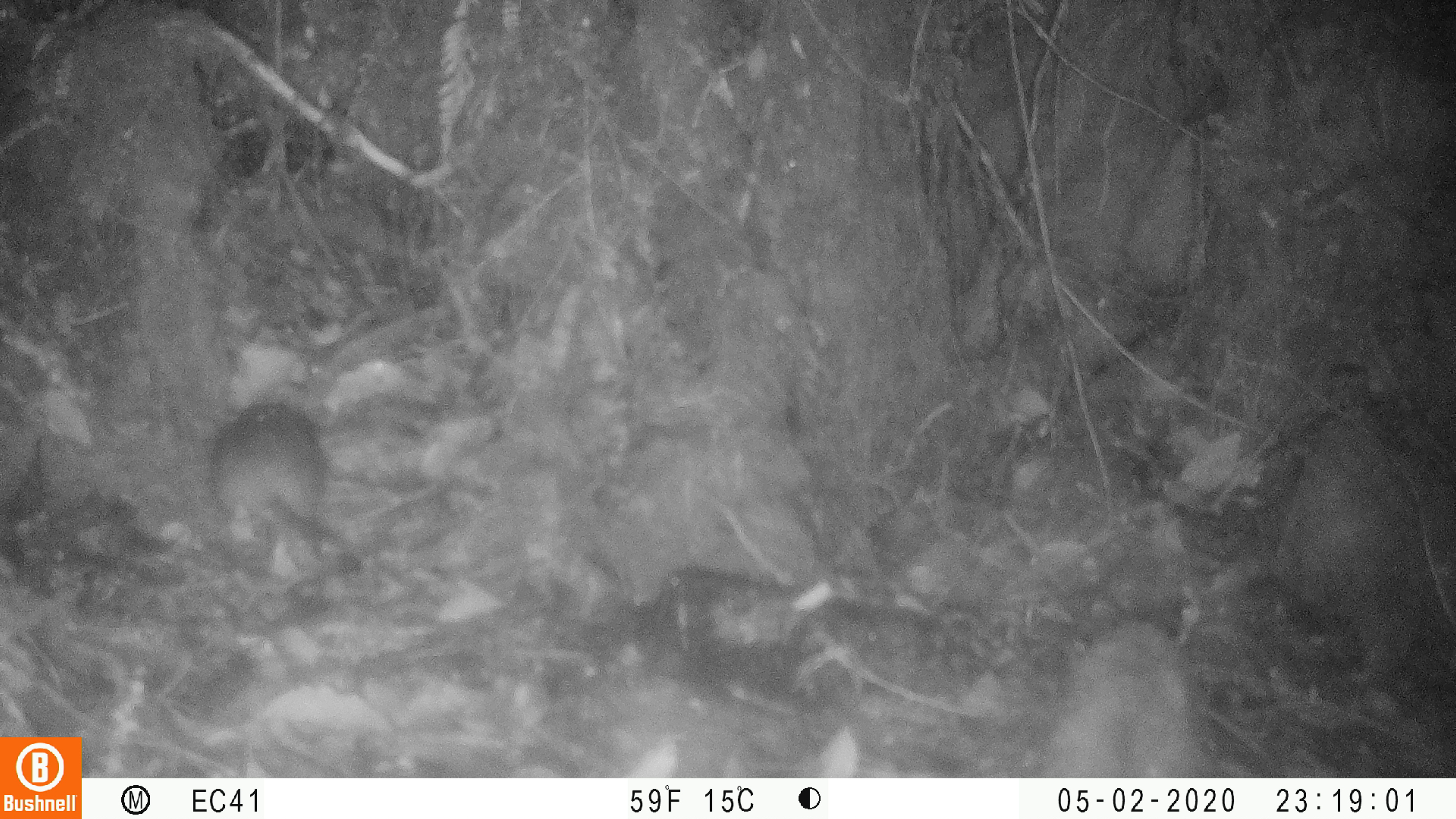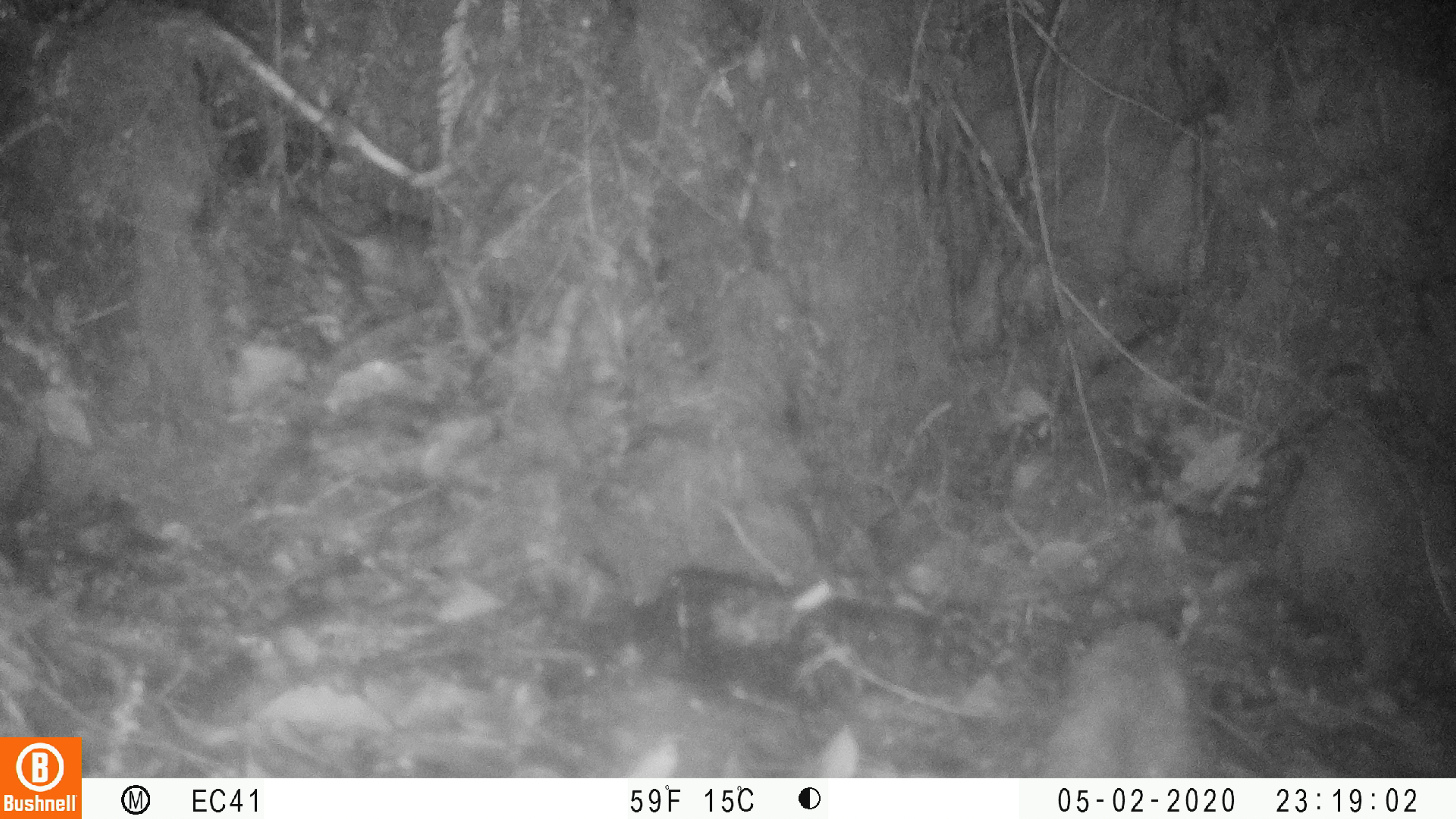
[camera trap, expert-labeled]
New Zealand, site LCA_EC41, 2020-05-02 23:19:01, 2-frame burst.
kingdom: Animalia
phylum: Chordata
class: Mammalia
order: Rodentia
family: Muridae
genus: Rattus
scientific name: Rattus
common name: rat